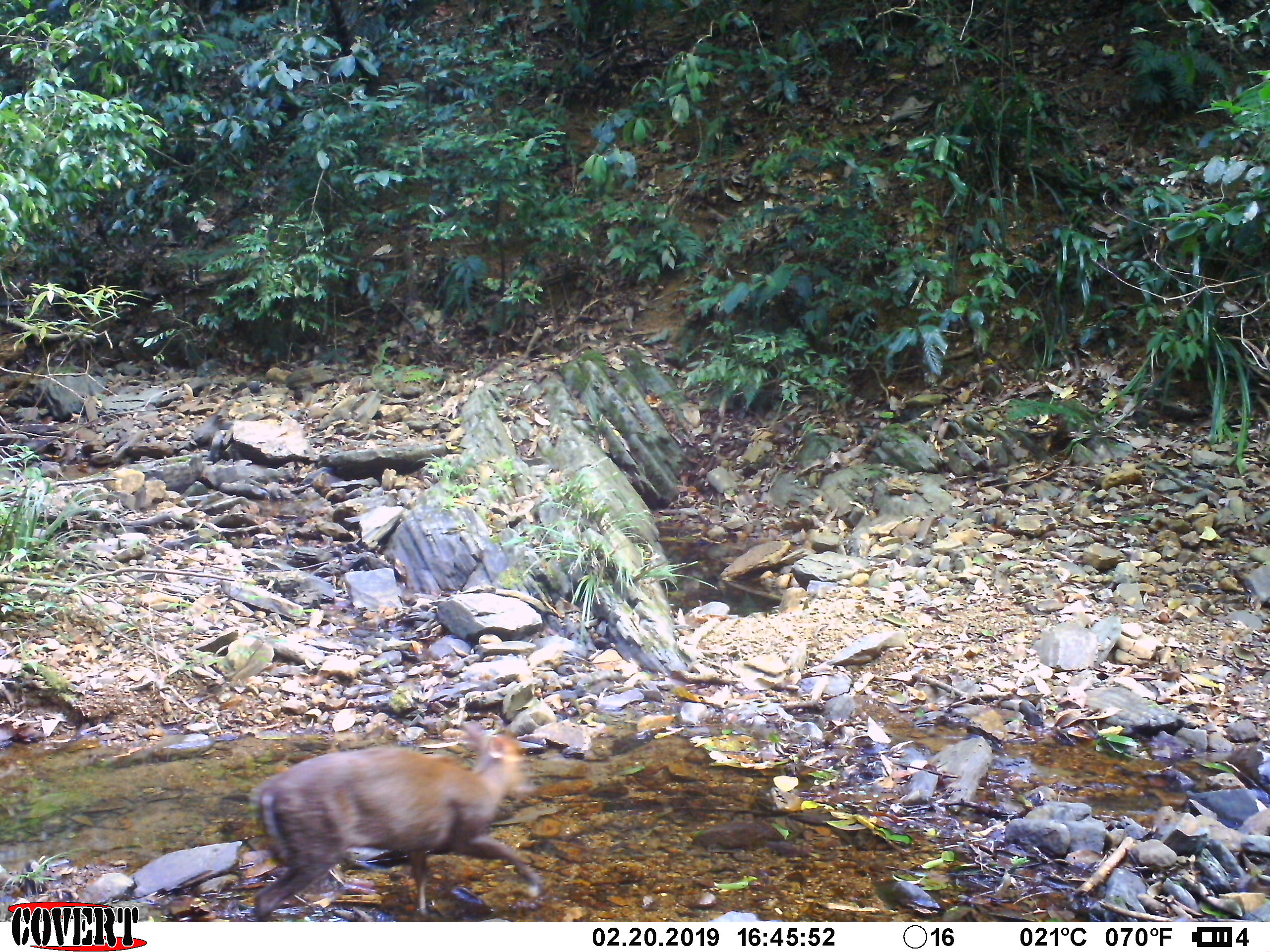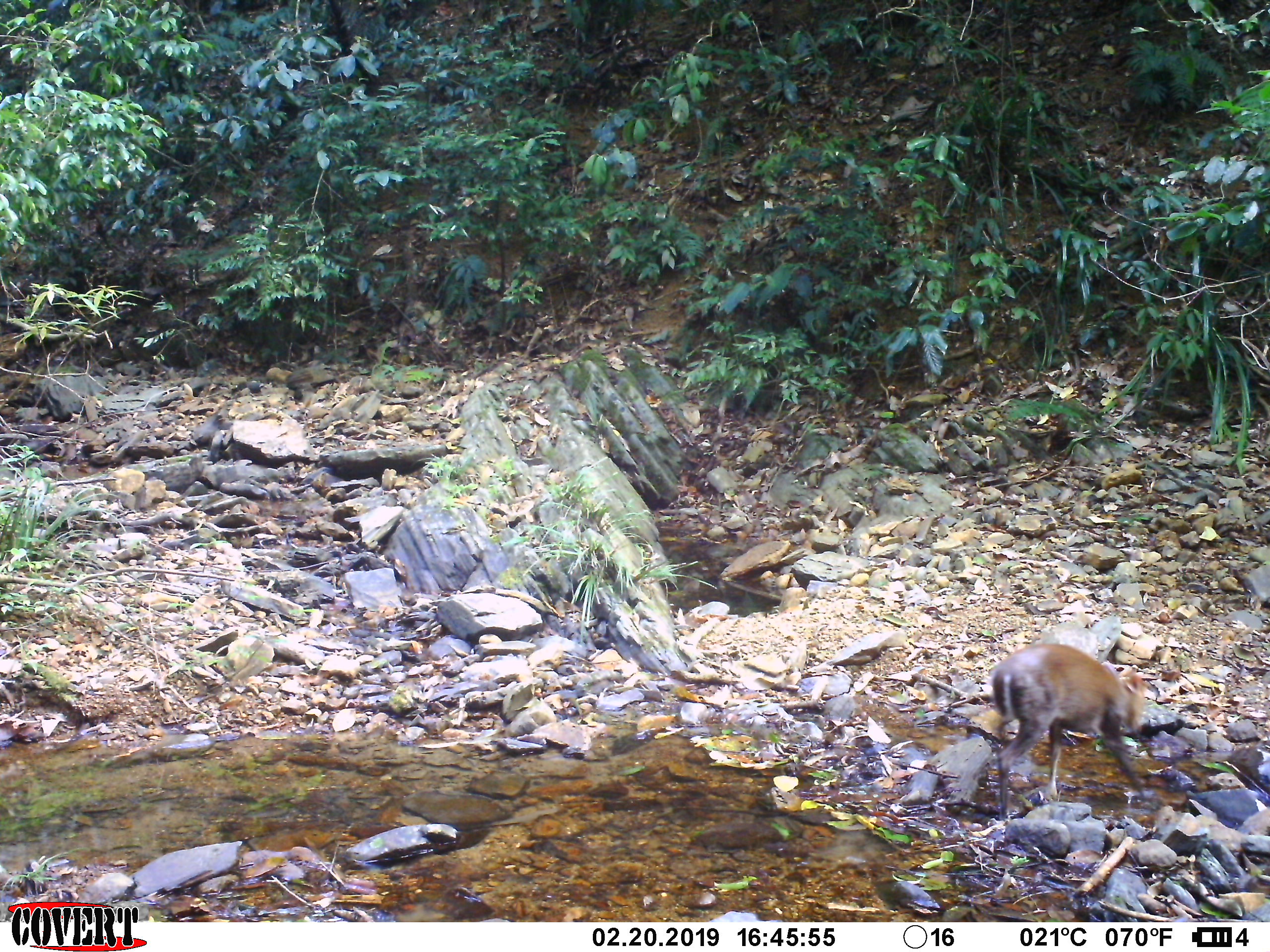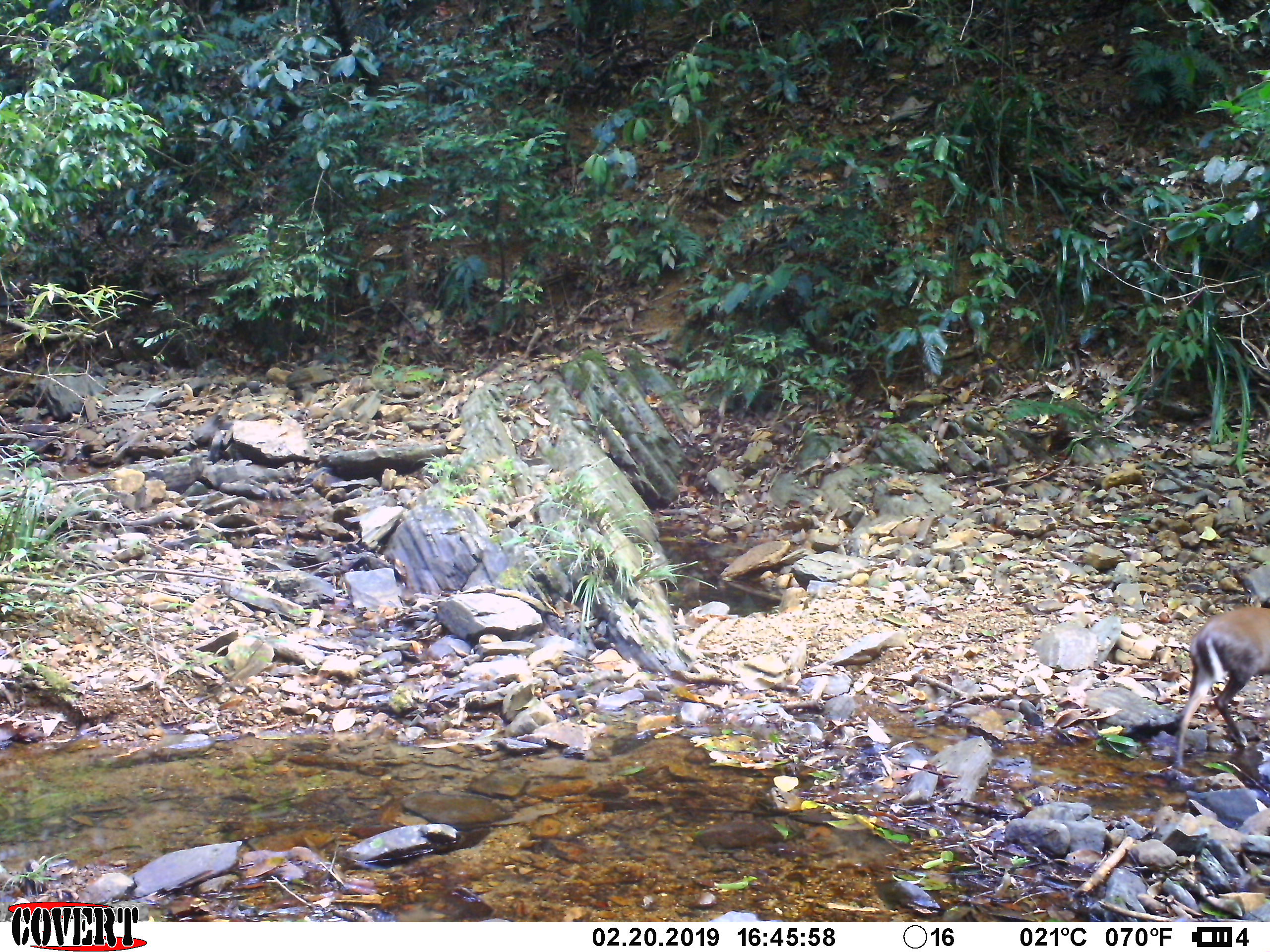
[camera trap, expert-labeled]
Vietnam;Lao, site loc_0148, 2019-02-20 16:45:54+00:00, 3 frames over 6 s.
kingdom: Animalia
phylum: Chordata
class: Mammalia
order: Artiodactyla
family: Cervidae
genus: Muntiacus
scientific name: Muntiacus rooseveltorum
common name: roosevelt's muntjac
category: roosevelts muntjac group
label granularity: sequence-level